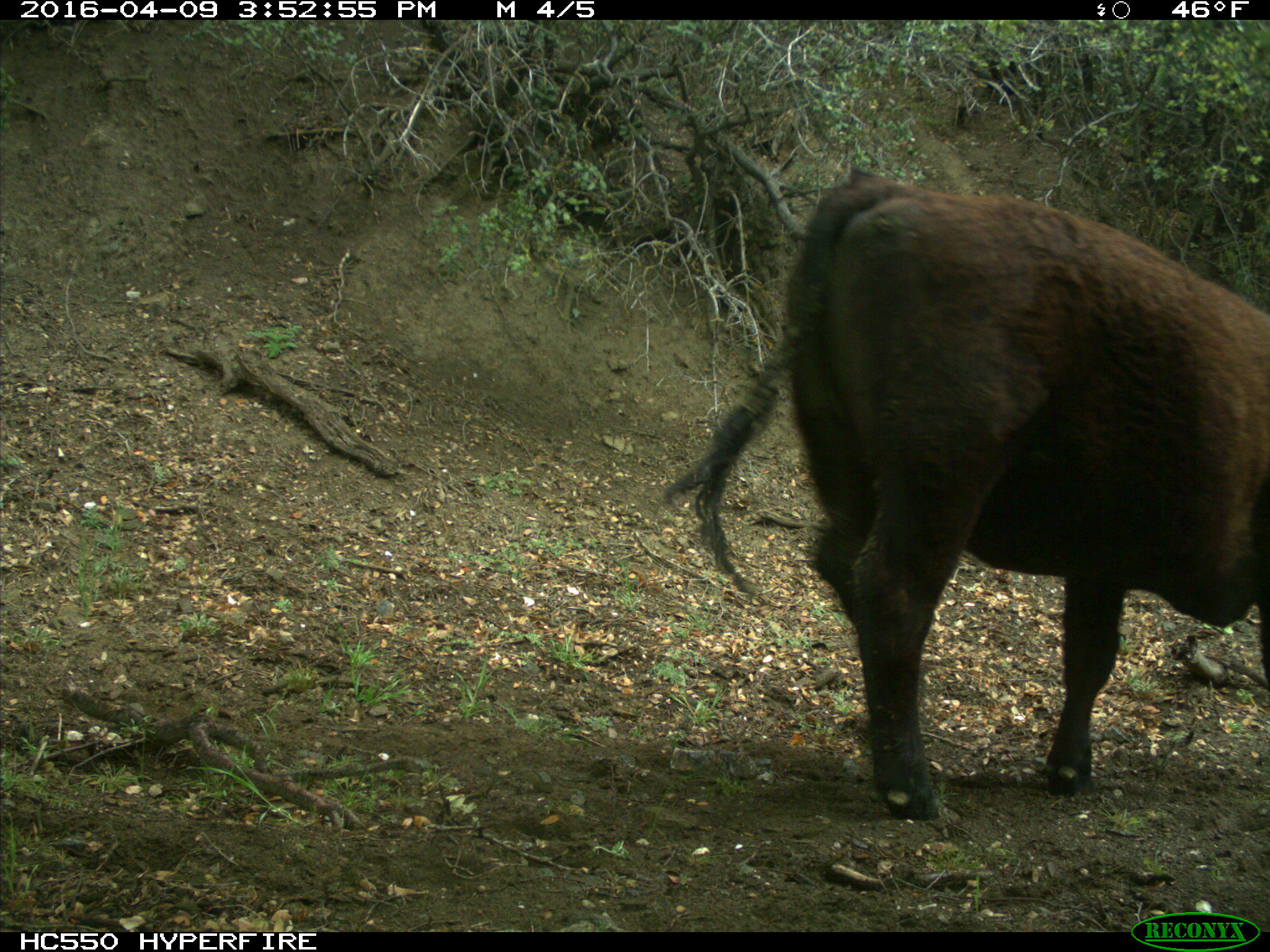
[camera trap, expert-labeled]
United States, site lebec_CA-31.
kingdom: Animalia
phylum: Chordata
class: Mammalia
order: Artiodactyla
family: Bovidae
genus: Bos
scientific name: Bos taurus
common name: domestic cow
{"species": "Bos taurus (domestic cow)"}